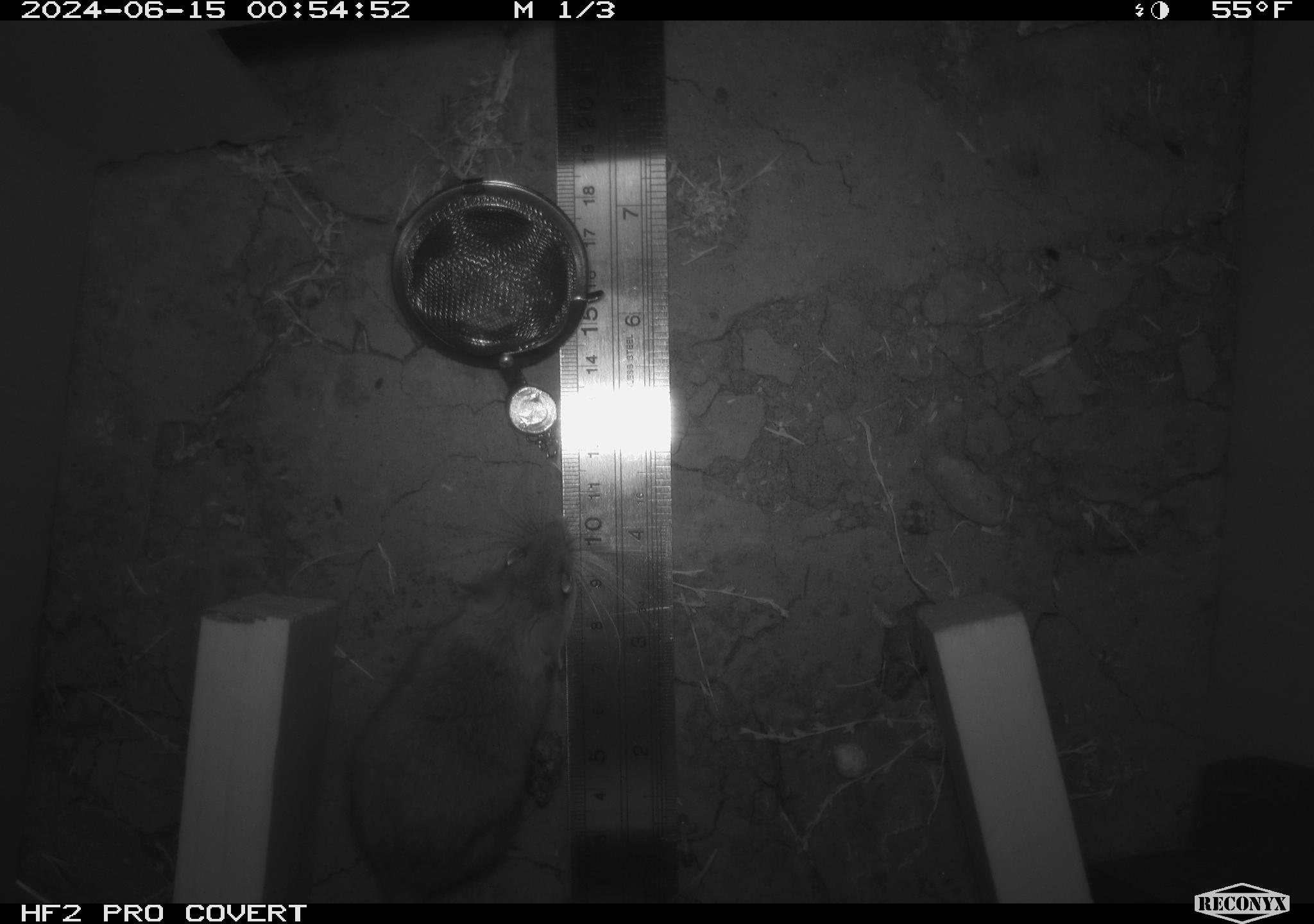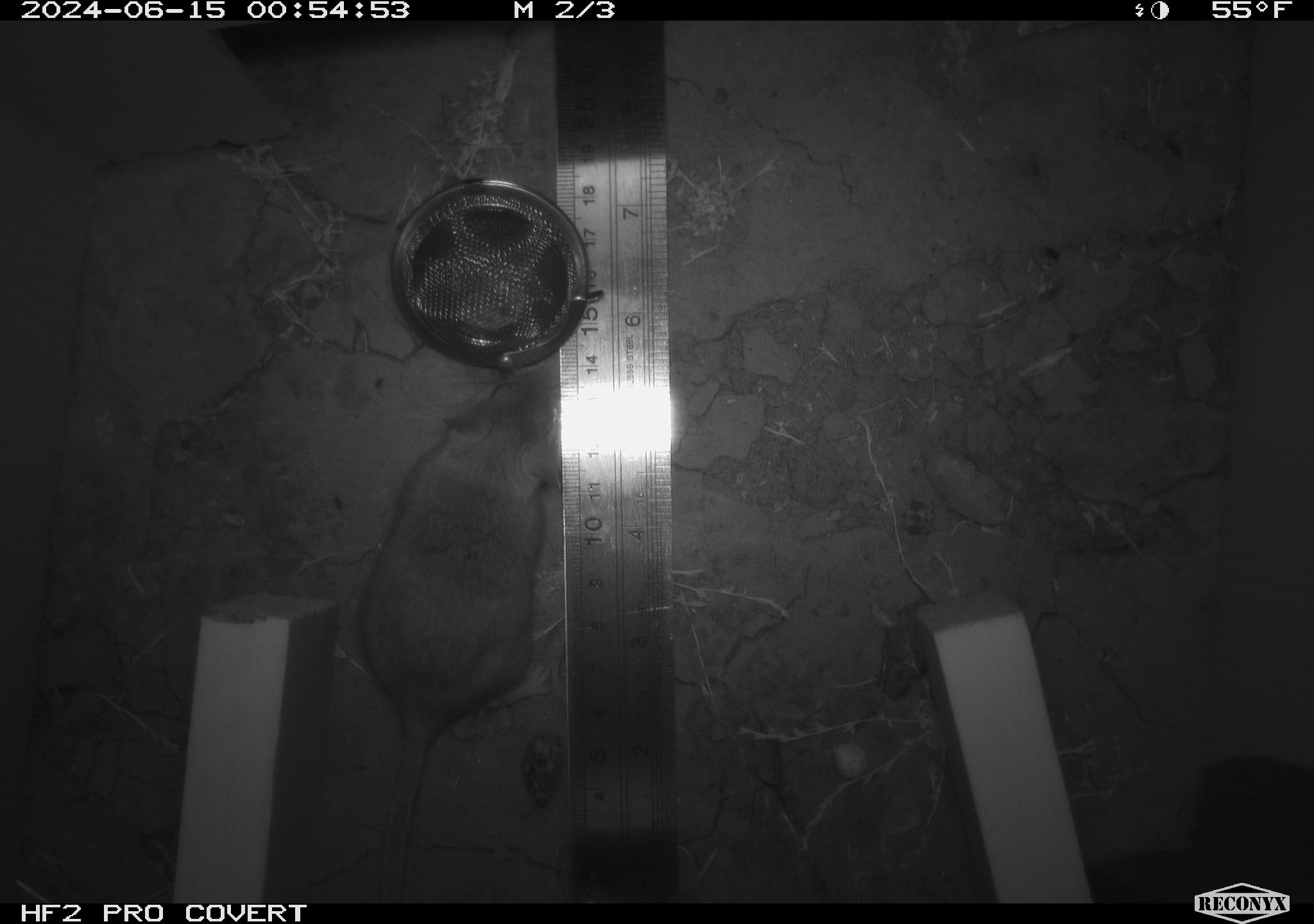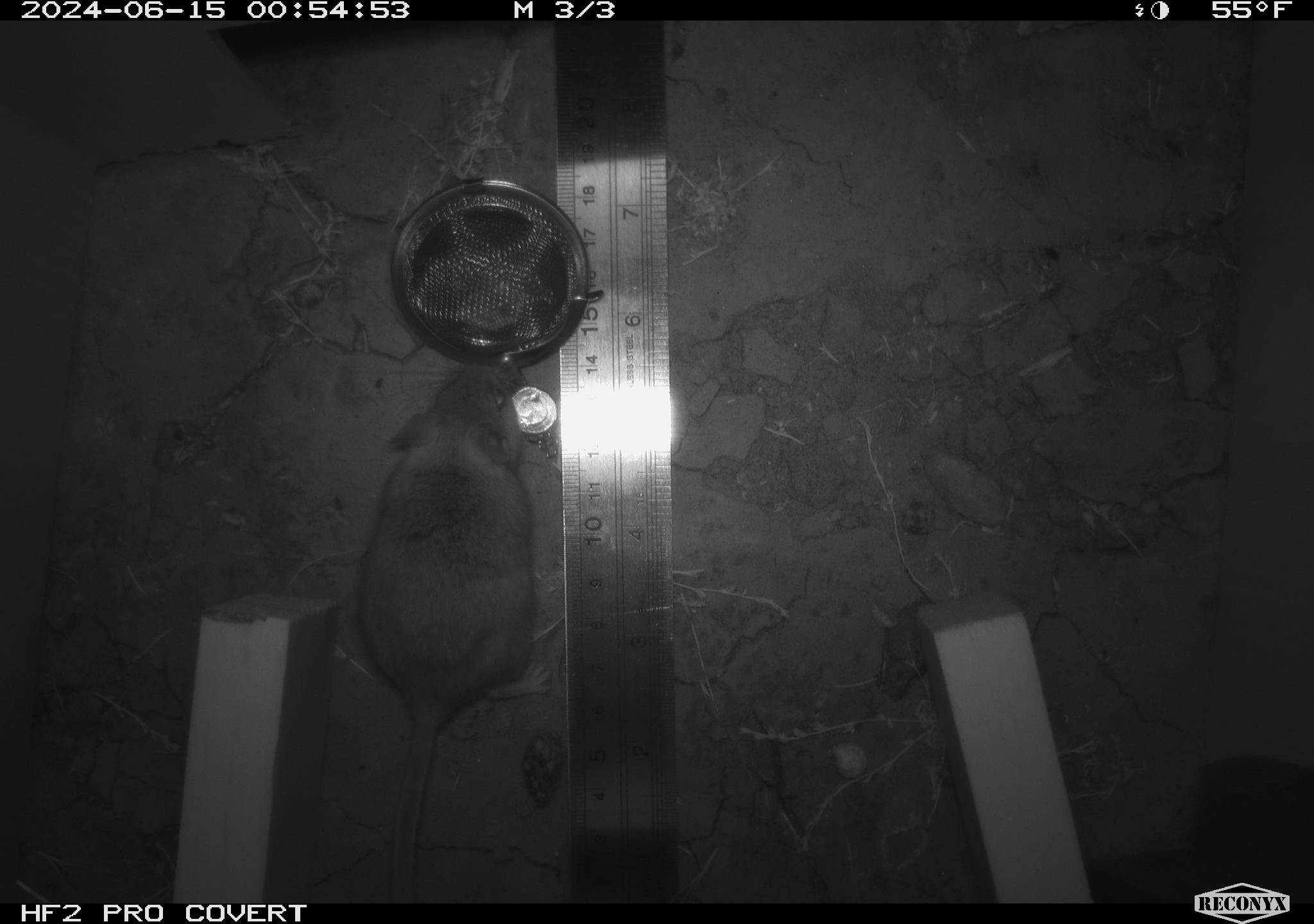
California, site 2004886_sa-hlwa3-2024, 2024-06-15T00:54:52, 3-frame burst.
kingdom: Animalia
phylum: Chordata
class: Mammalia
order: Rodentia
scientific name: Rodentia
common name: mouse species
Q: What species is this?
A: Mouse species (Rodentia).